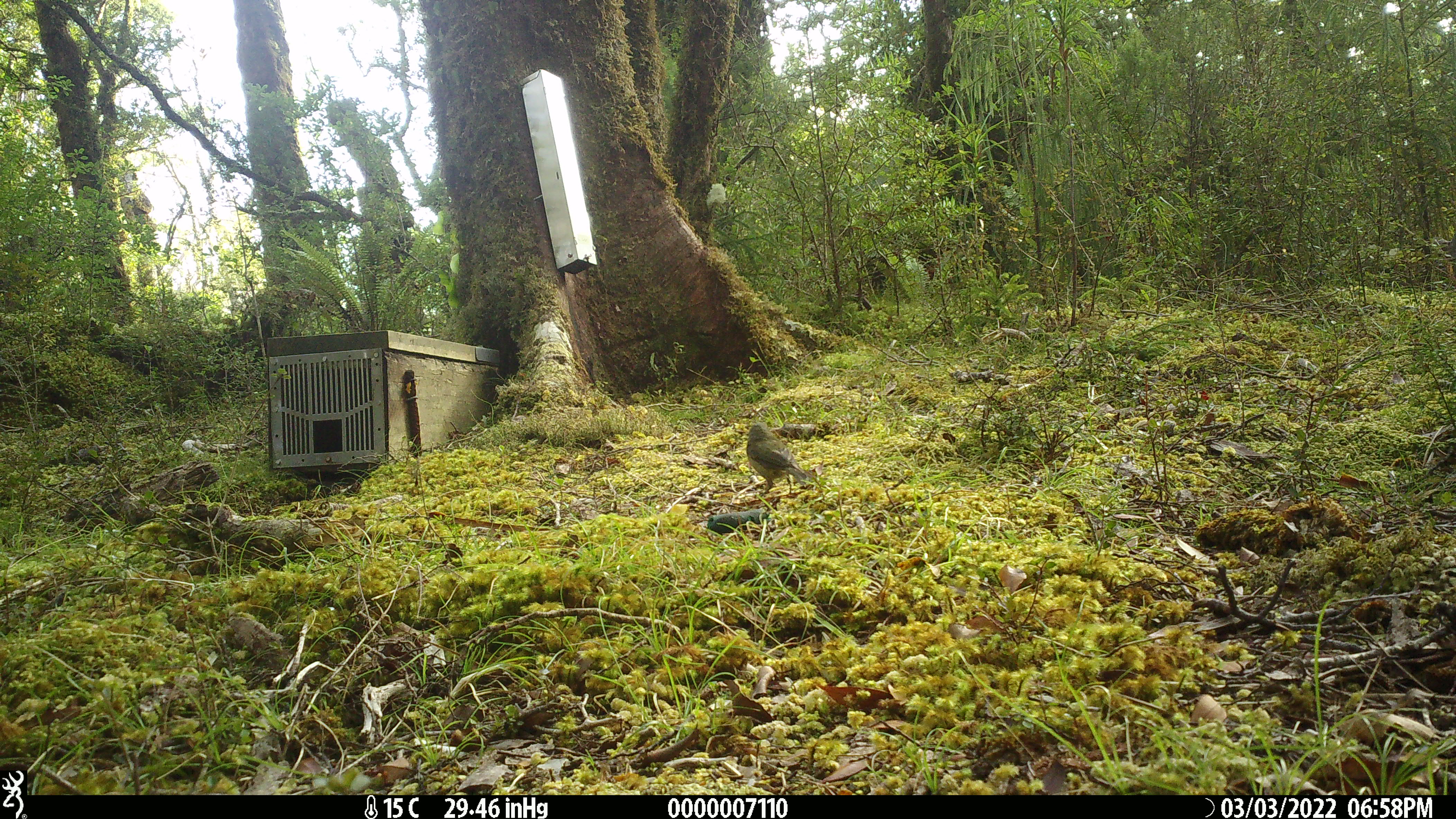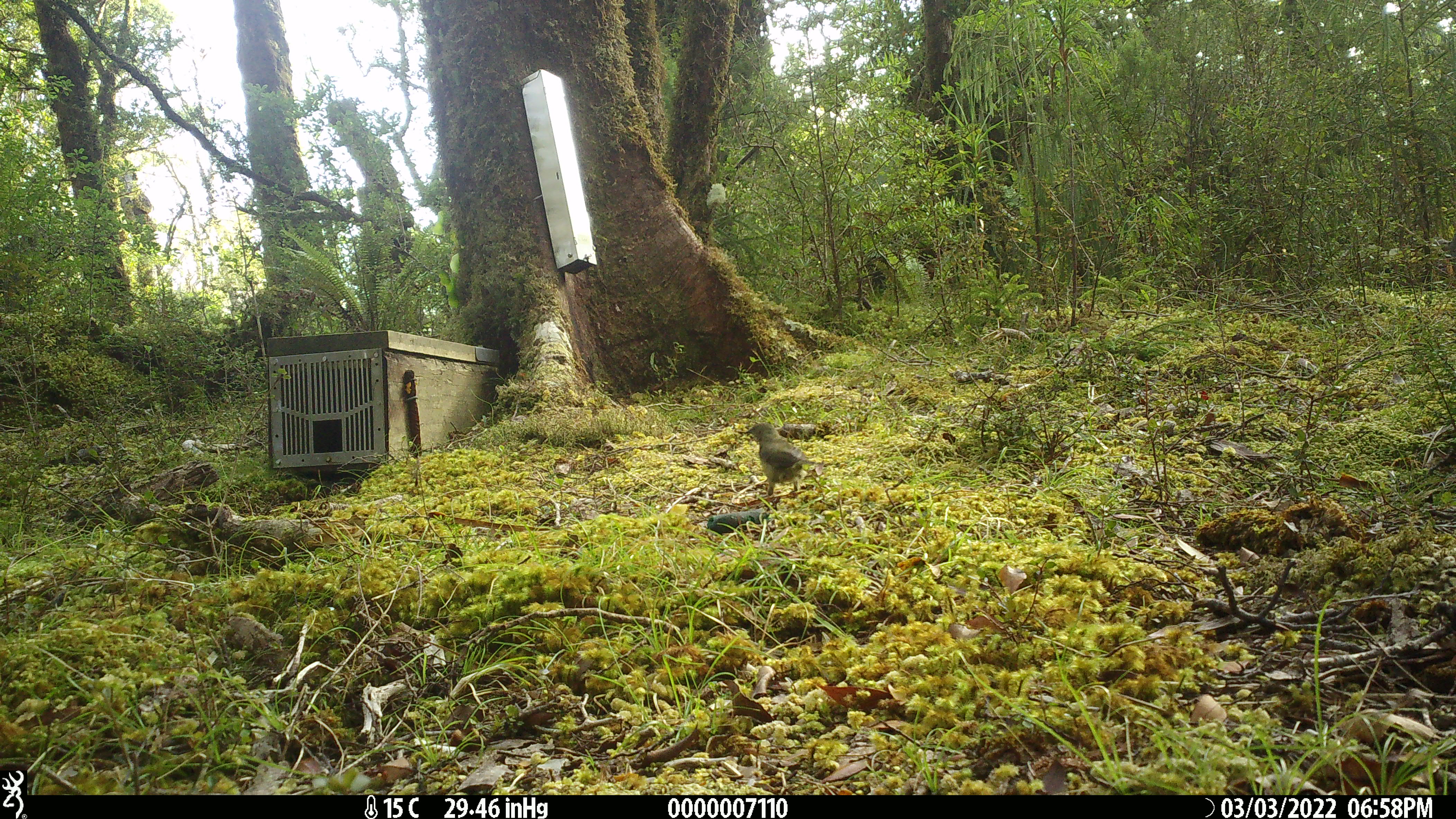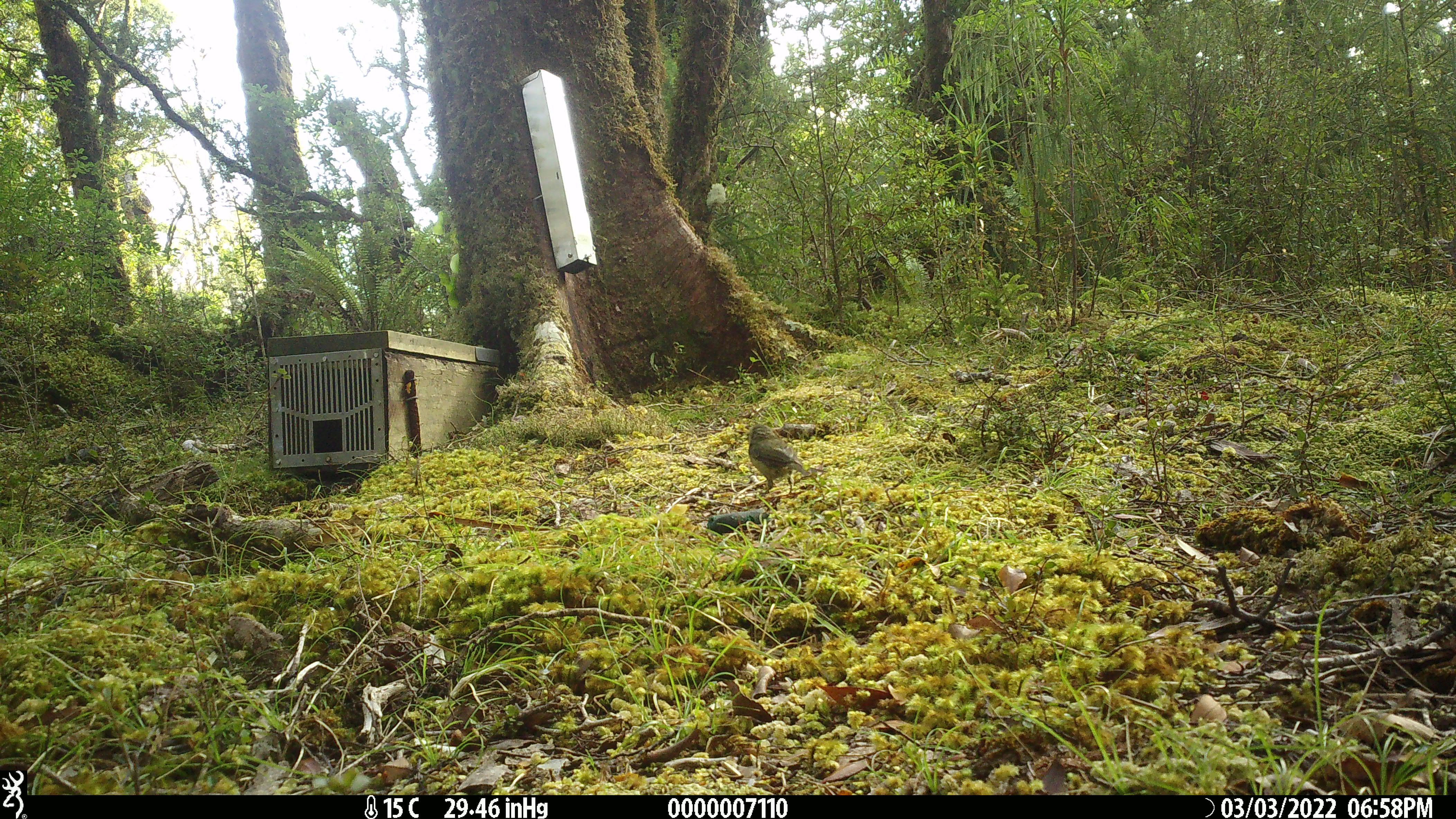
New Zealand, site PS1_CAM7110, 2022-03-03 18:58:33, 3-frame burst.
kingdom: Animalia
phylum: Chordata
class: Aves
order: Passeriformes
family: Meliphagidae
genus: Anthornis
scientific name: Anthornis melanura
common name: new zealand bellbird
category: bellbird